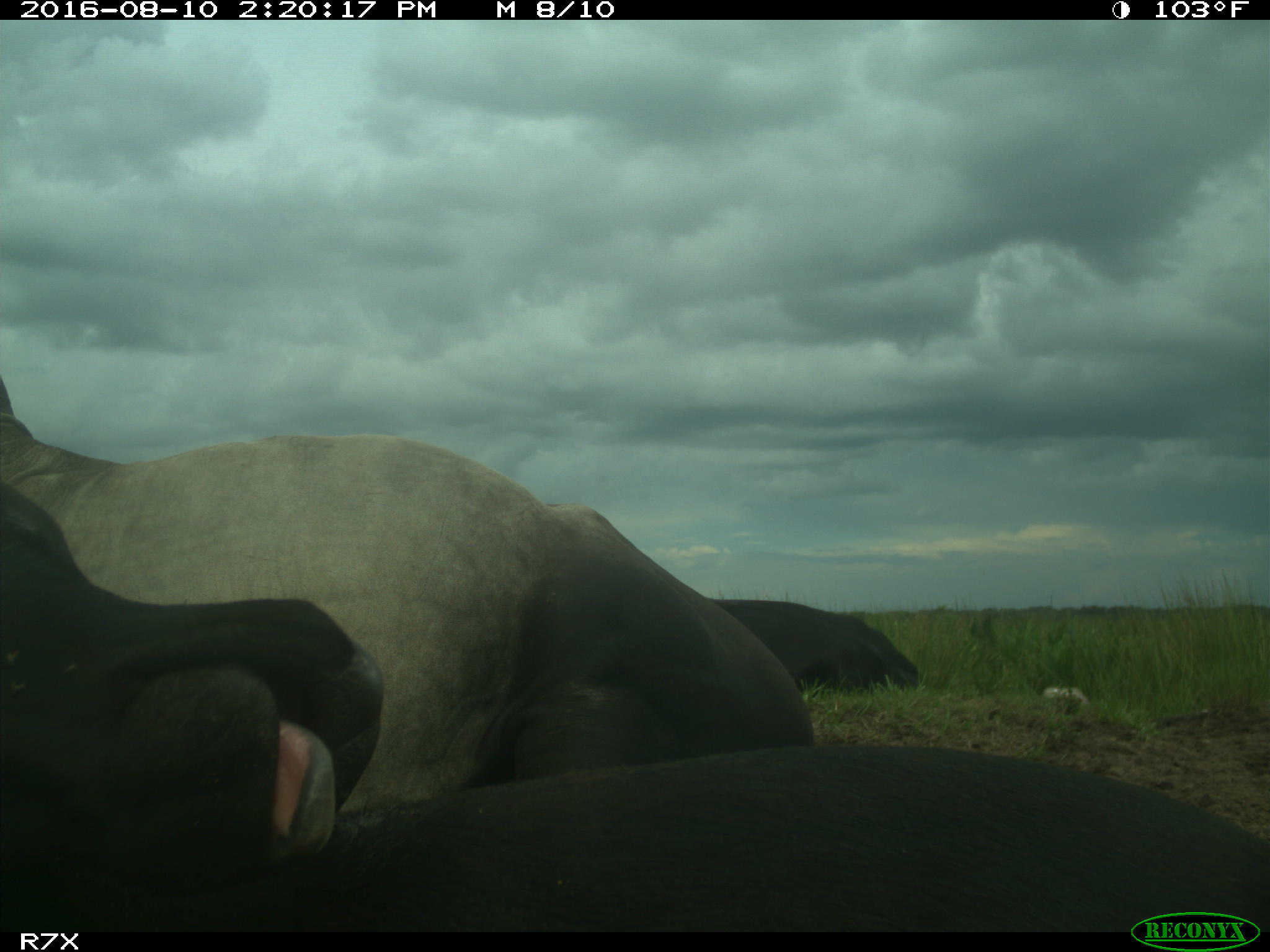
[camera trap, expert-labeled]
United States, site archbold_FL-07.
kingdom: Animalia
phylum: Chordata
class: Mammalia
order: Artiodactyla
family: Bovidae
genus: Bos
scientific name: Bos taurus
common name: domestic cow